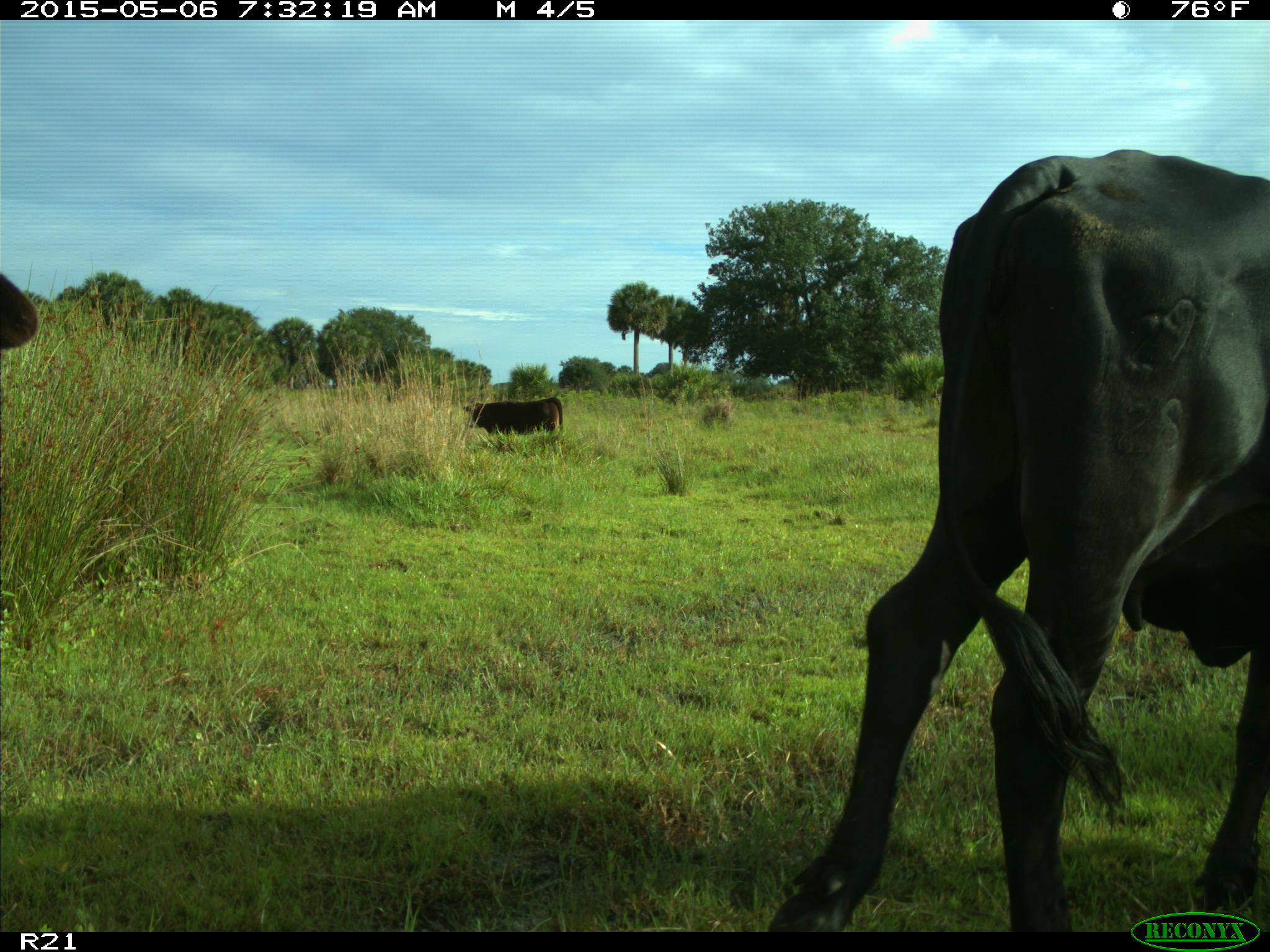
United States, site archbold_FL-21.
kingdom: Animalia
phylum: Chordata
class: Mammalia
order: Artiodactyla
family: Bovidae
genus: Bos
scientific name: Bos taurus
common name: domestic cow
Bos taurus (domestic cow).